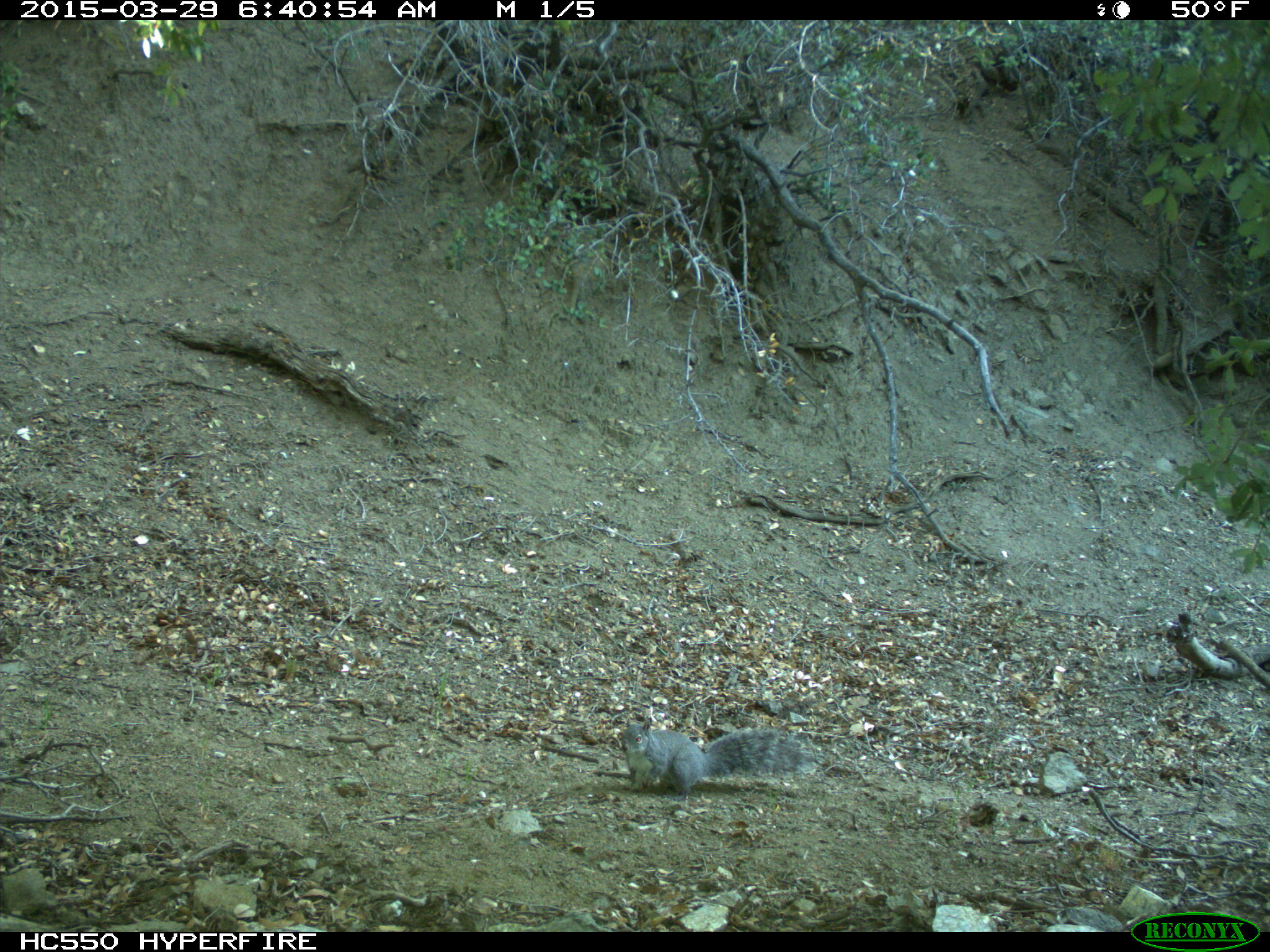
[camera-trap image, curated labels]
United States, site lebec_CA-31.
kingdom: Animalia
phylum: Chordata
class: Mammalia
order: Rodentia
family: Sciuridae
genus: Sciurus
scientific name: Sciurus carolinensis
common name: eastern gray squirrel